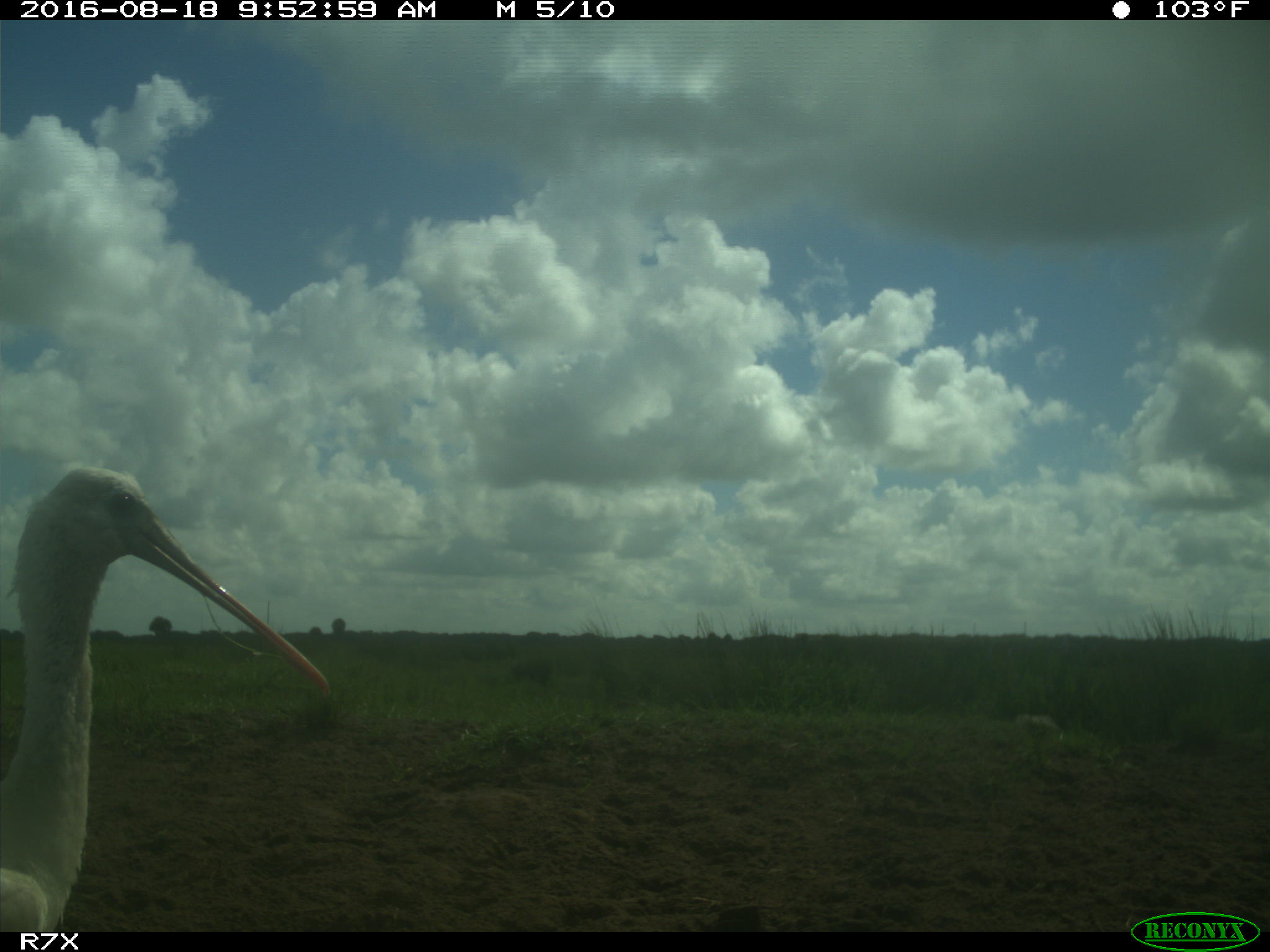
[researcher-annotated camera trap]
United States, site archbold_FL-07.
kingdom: Animalia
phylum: Chordata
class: Aves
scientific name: Aves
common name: birds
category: unidentified bird